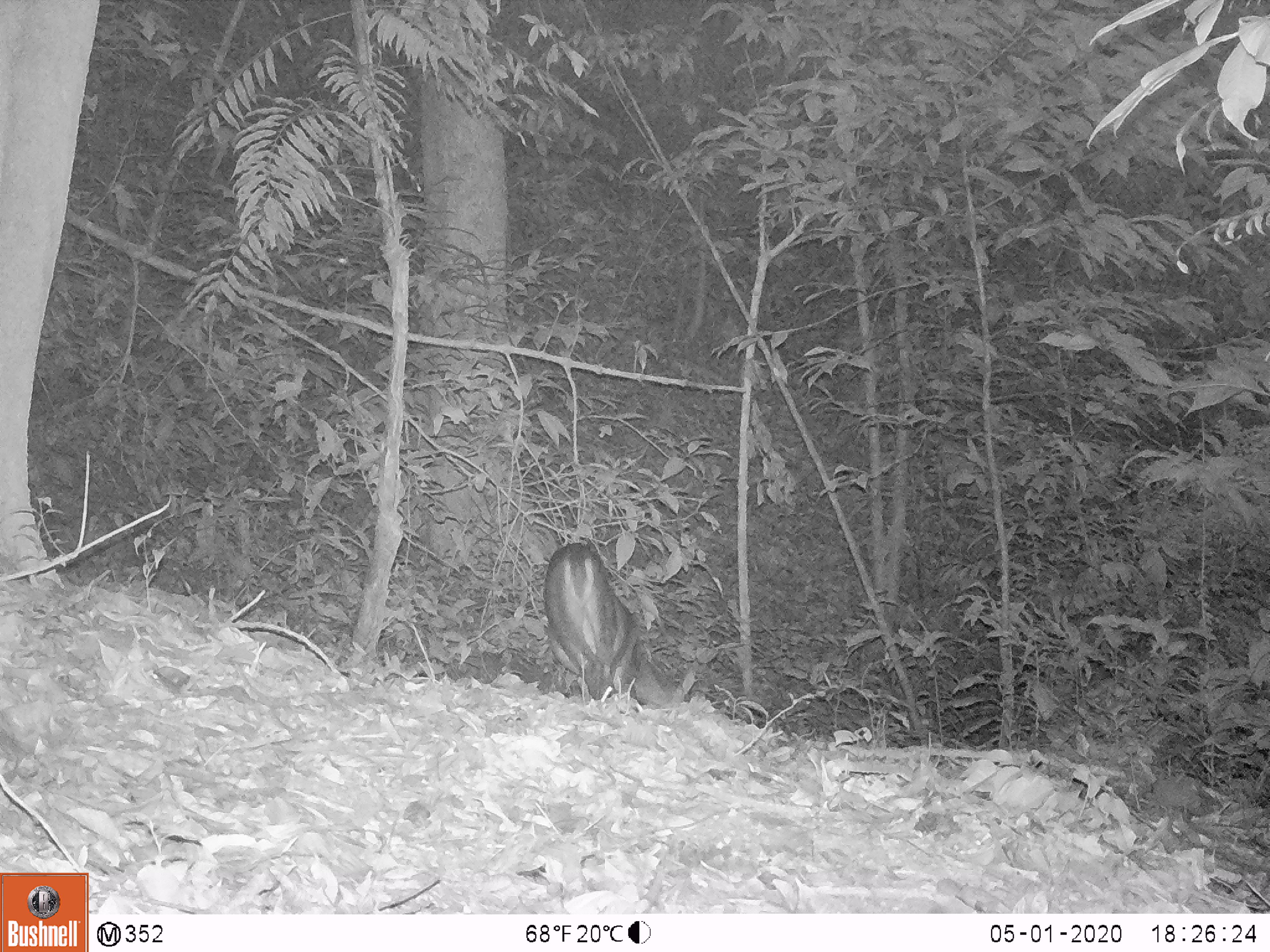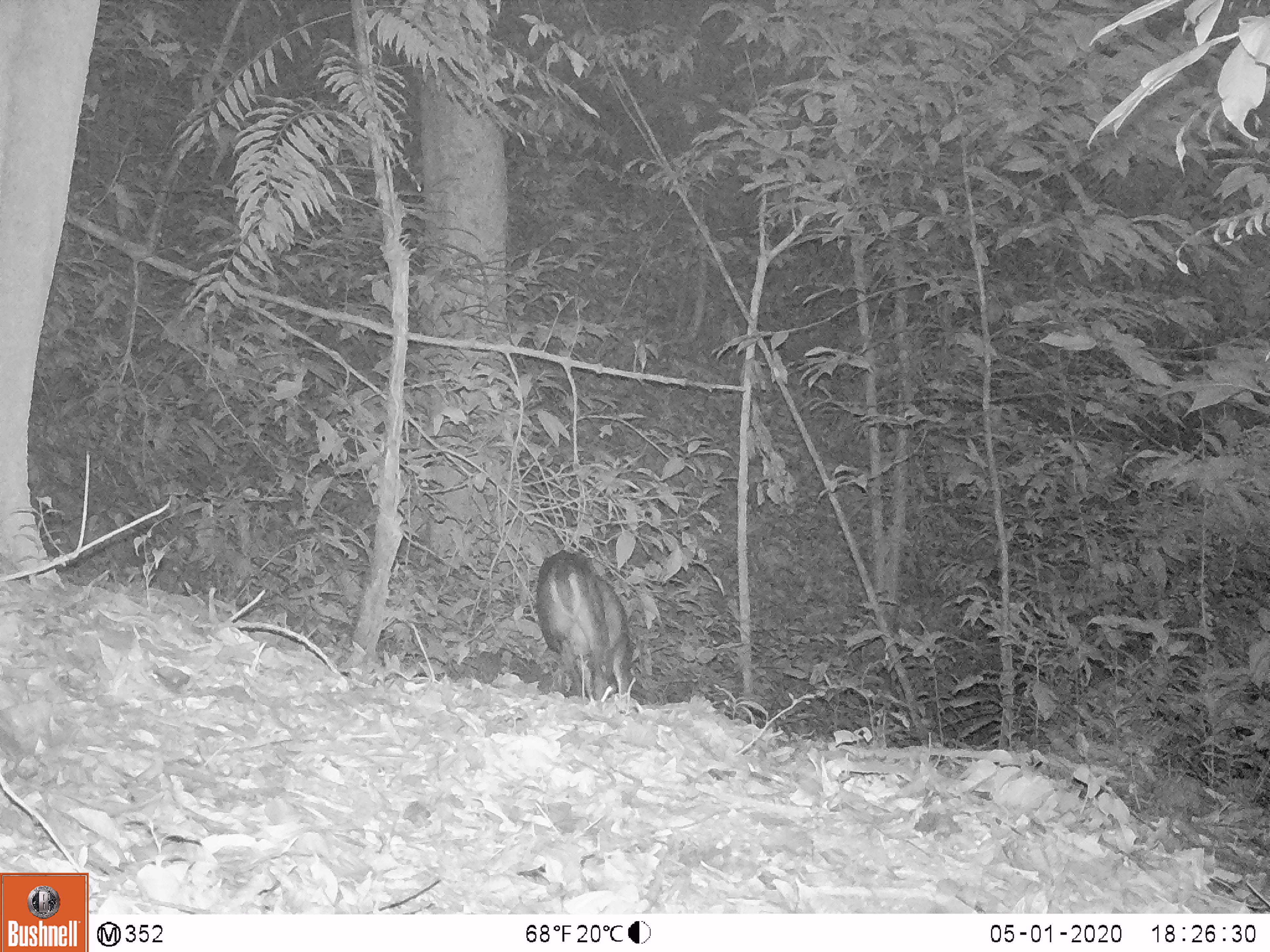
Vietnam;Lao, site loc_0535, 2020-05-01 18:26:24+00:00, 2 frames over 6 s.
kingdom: Animalia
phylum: Chordata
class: Mammalia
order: Artiodactyla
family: Cervidae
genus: Muntiacus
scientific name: Muntiacus vuquangensis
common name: large-antlered muntjac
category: large antlered muntjac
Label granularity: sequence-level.